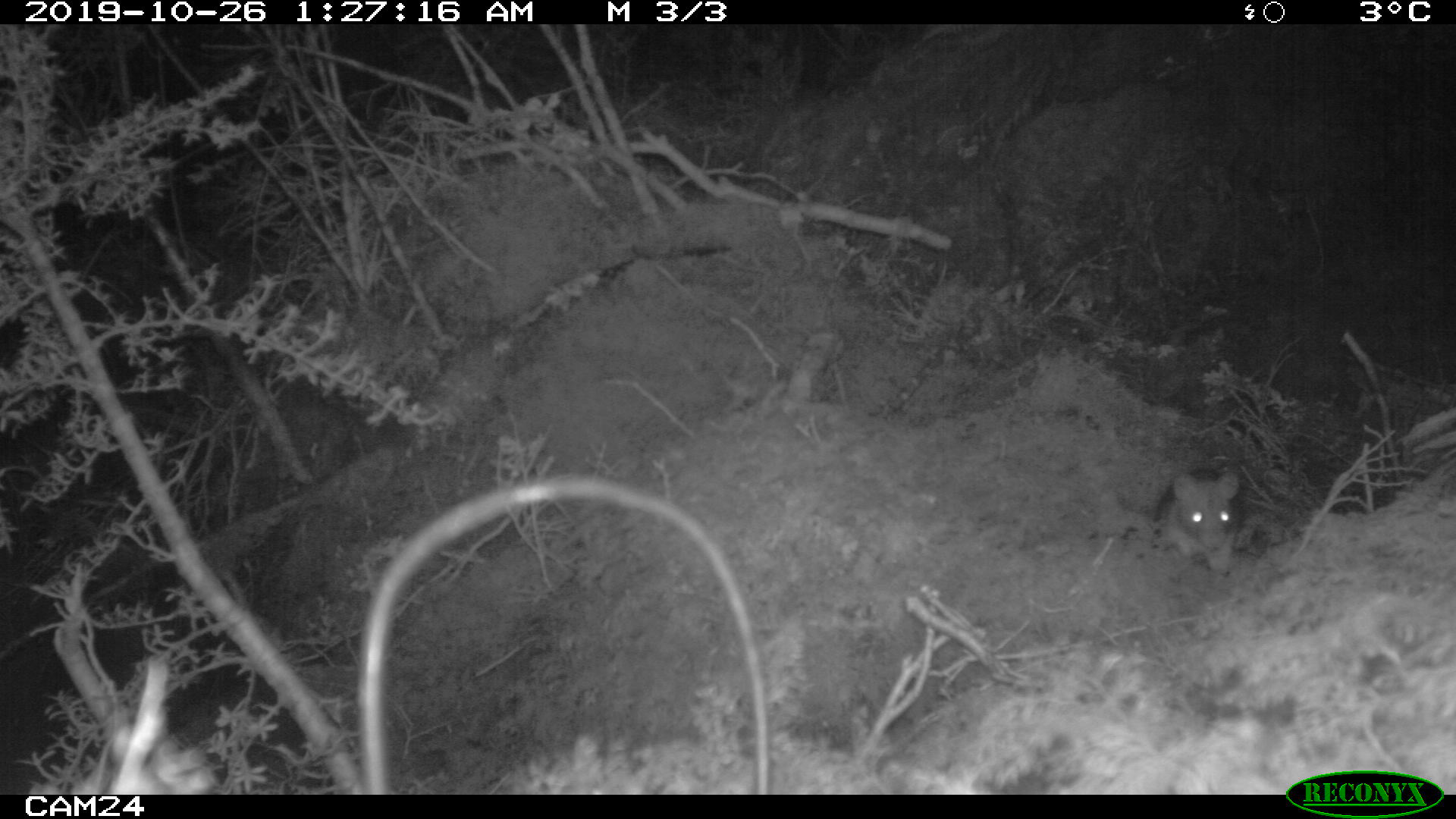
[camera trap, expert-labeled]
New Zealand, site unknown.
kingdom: Animalia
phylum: Chordata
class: Mammalia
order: Rodentia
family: Muridae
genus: Rattus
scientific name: Rattus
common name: rat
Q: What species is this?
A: Rat (Rattus).